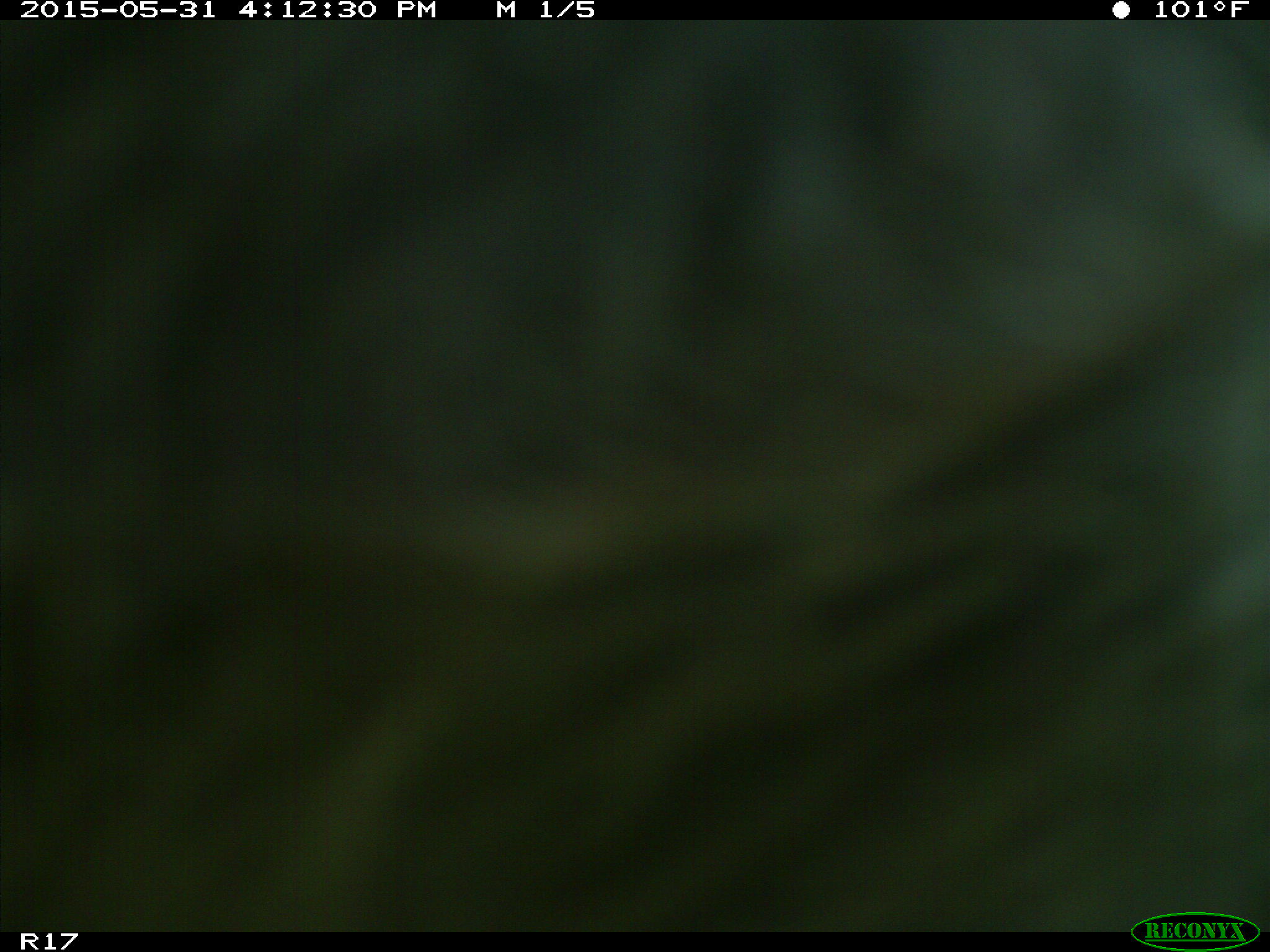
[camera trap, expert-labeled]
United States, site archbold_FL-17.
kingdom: Animalia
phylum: Chordata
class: Mammalia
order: Artiodactyla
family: Bovidae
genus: Bos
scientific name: Bos taurus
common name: domestic cow